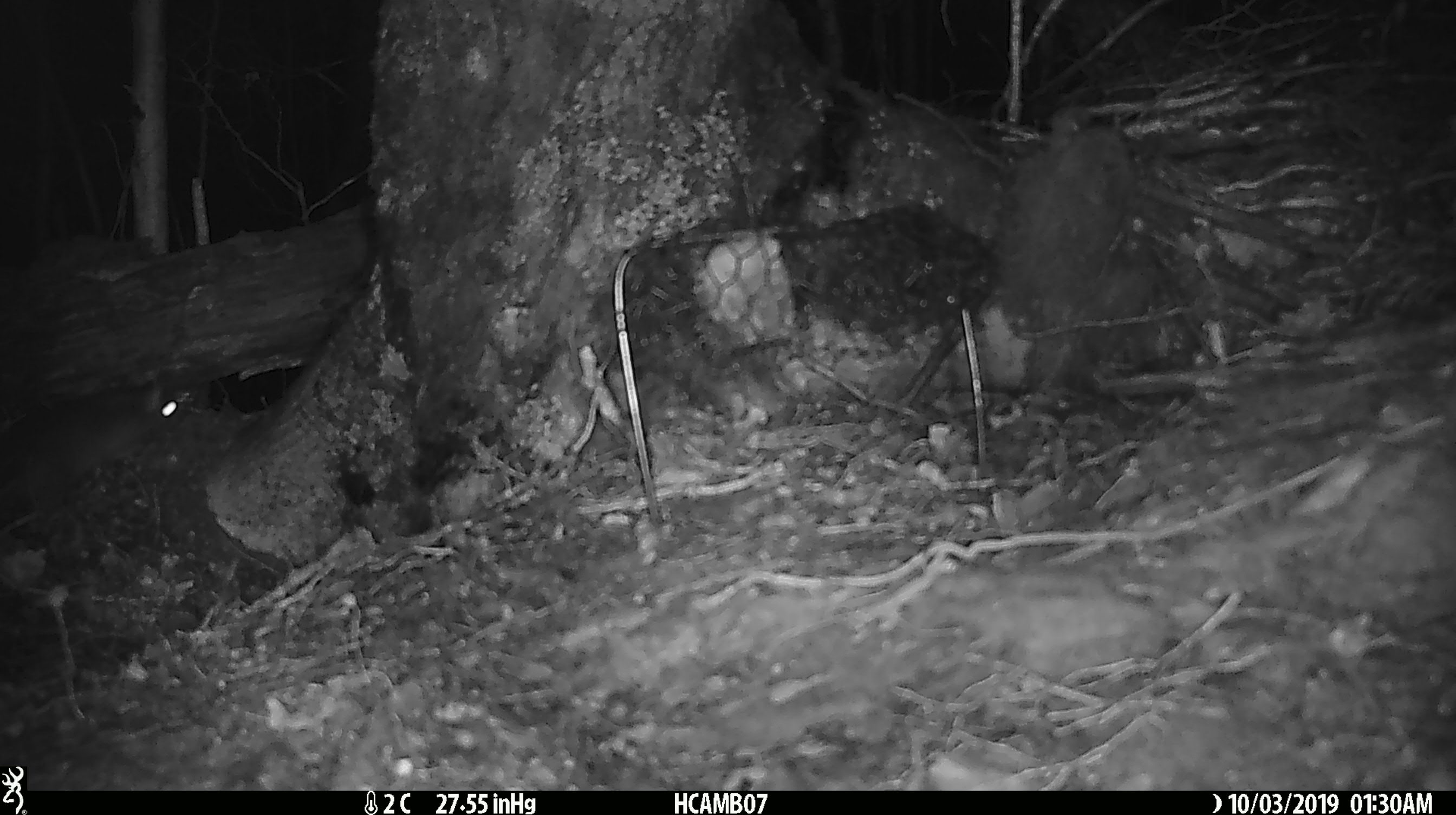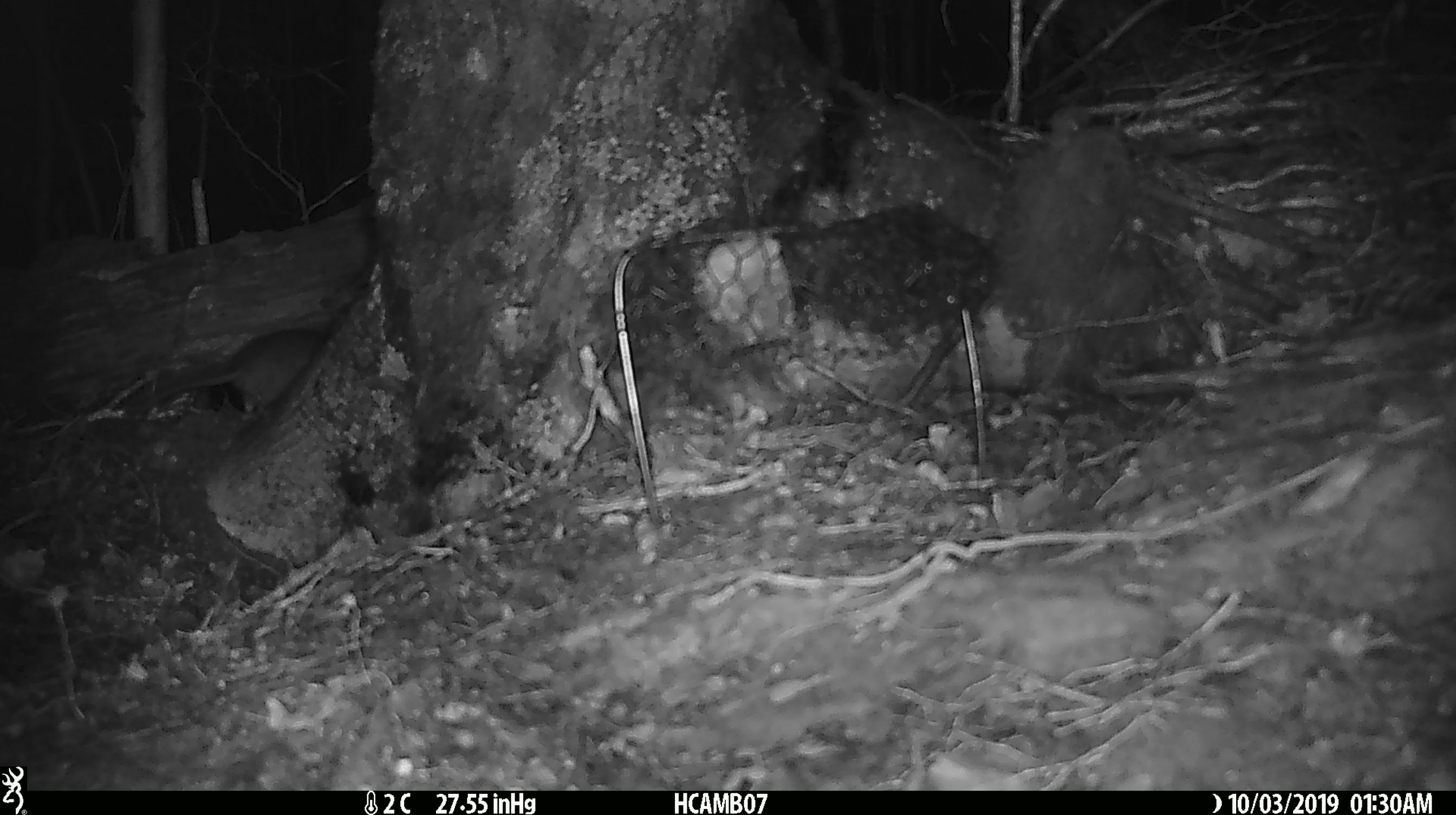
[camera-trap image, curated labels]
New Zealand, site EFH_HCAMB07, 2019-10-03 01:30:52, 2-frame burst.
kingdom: Animalia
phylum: Chordata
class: Mammalia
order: Rodentia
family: Muridae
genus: Rattus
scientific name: Rattus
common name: rat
Rat (Rattus).